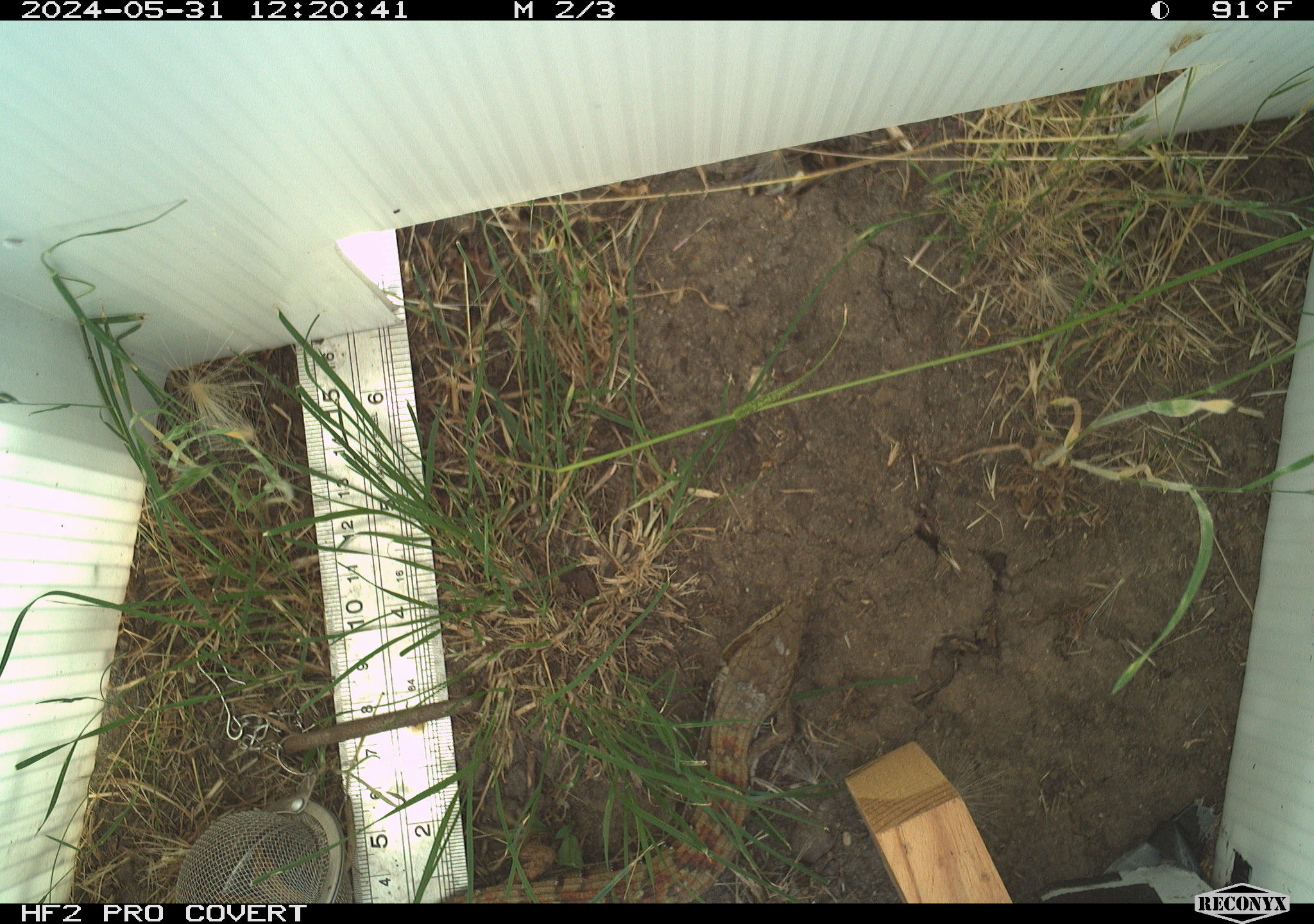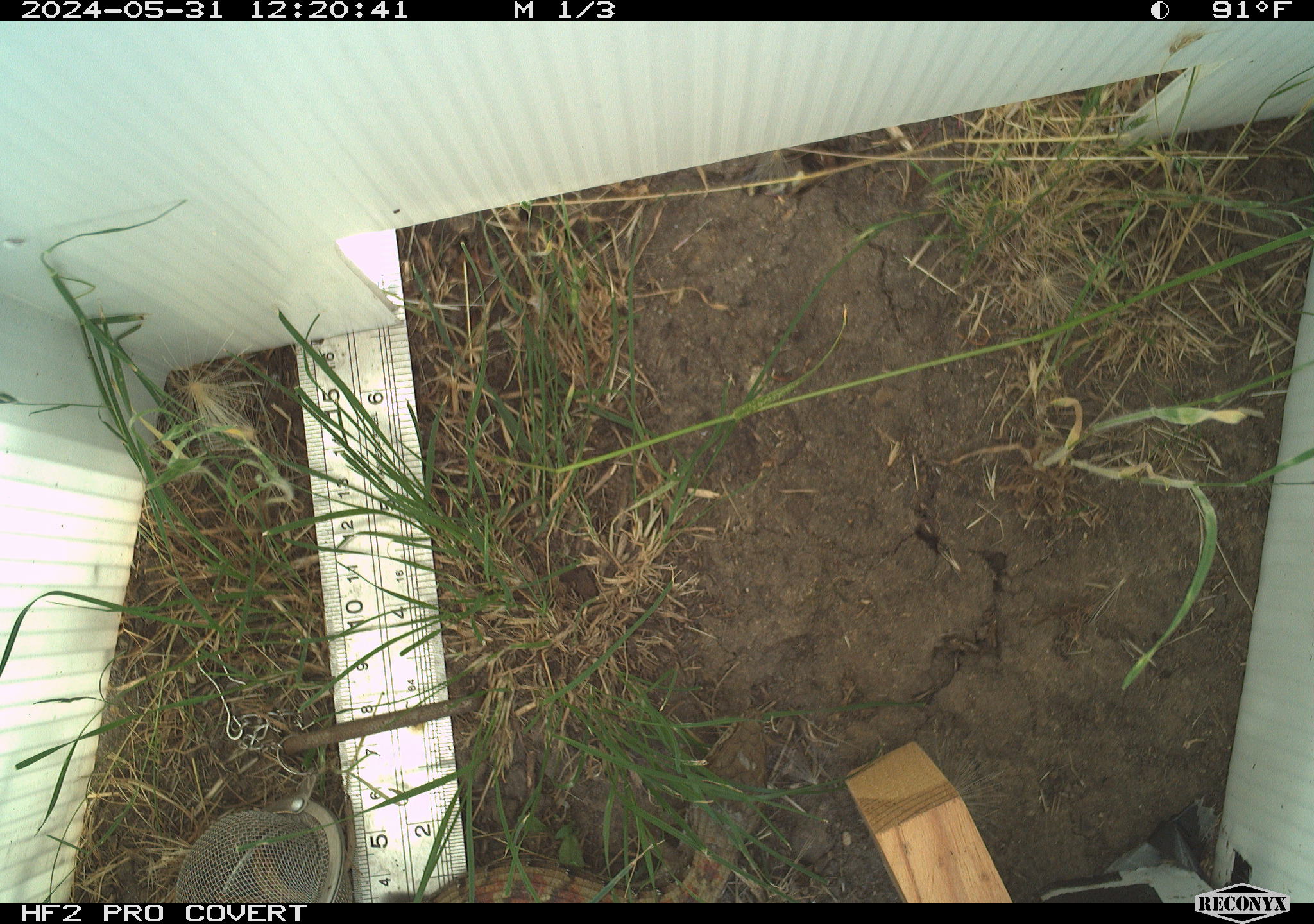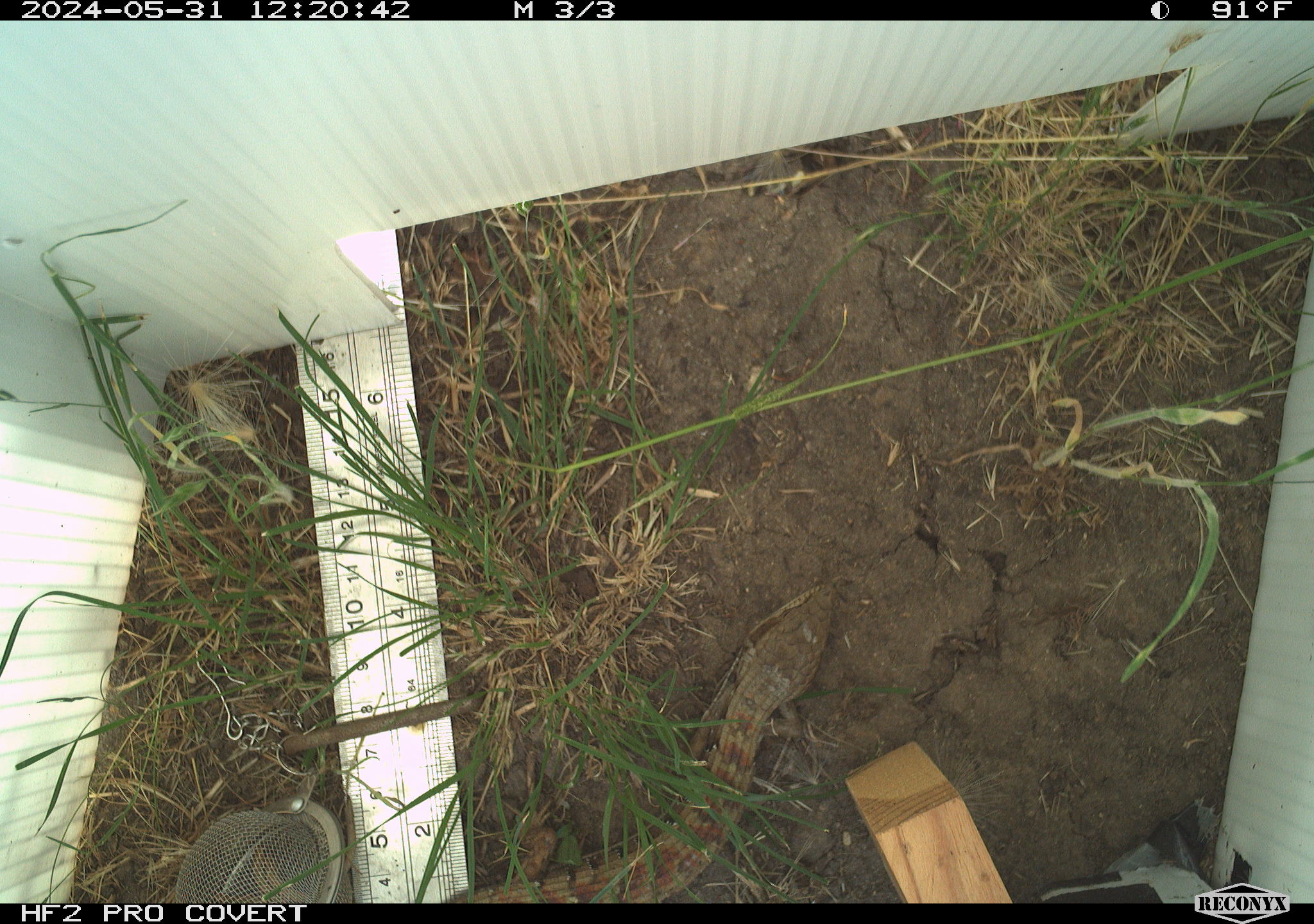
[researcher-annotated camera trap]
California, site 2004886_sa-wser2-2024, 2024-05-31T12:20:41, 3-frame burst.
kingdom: Animalia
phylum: Chordata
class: Reptilia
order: Squamata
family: Anguidae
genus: Elgaria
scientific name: Elgaria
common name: alligator lizards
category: elgaria species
Elgaria species (alligator lizards) (Elgaria).